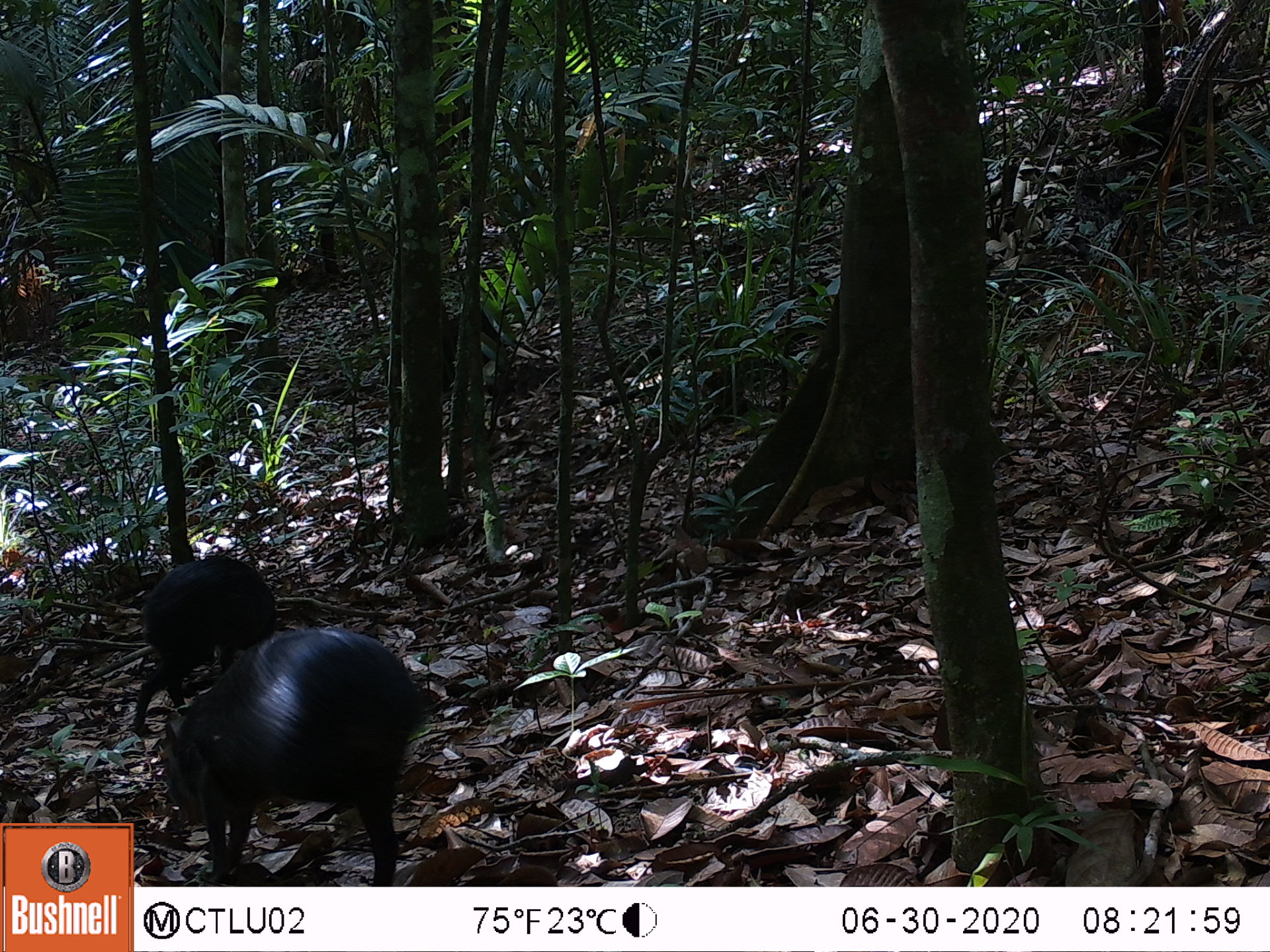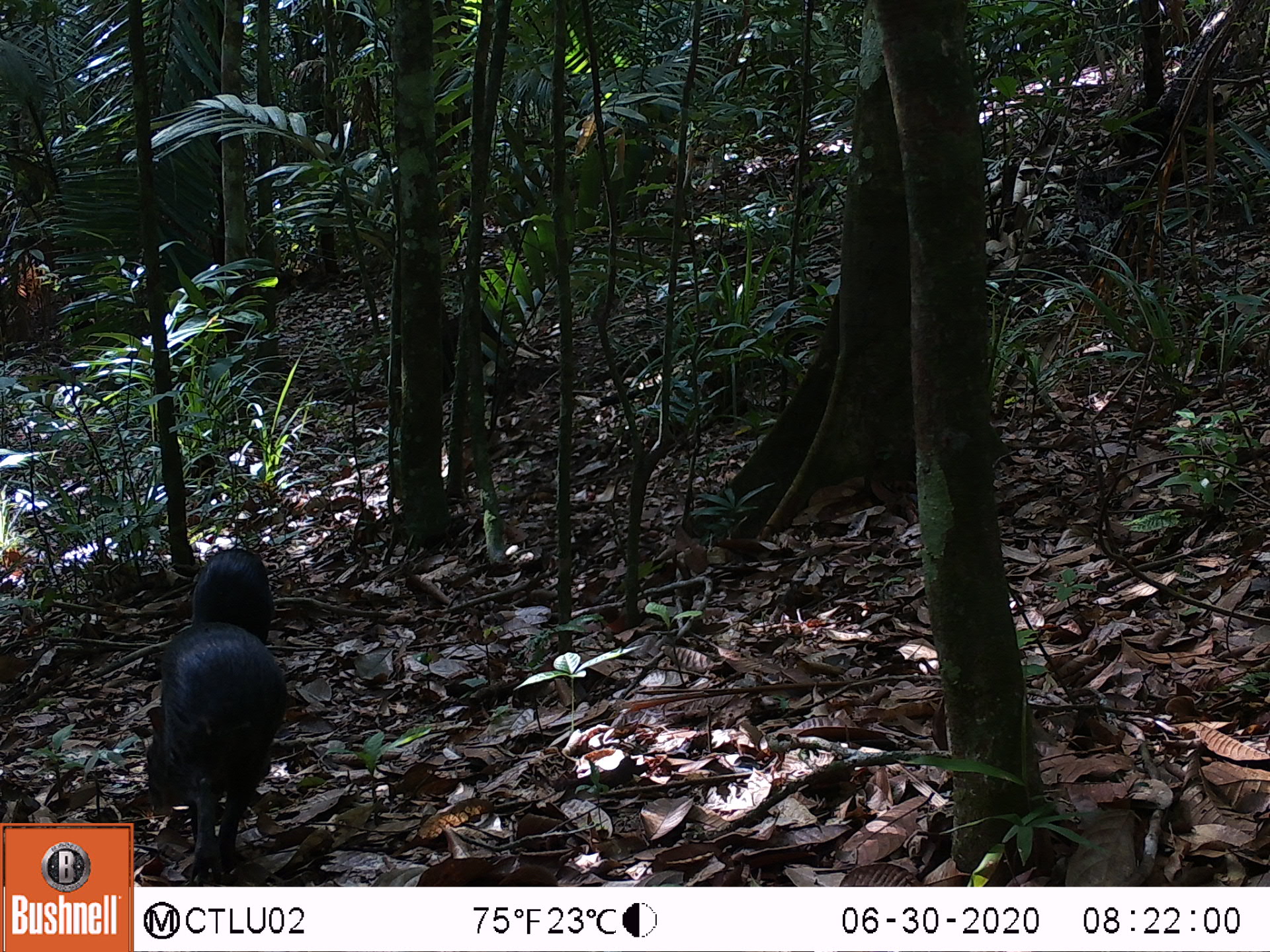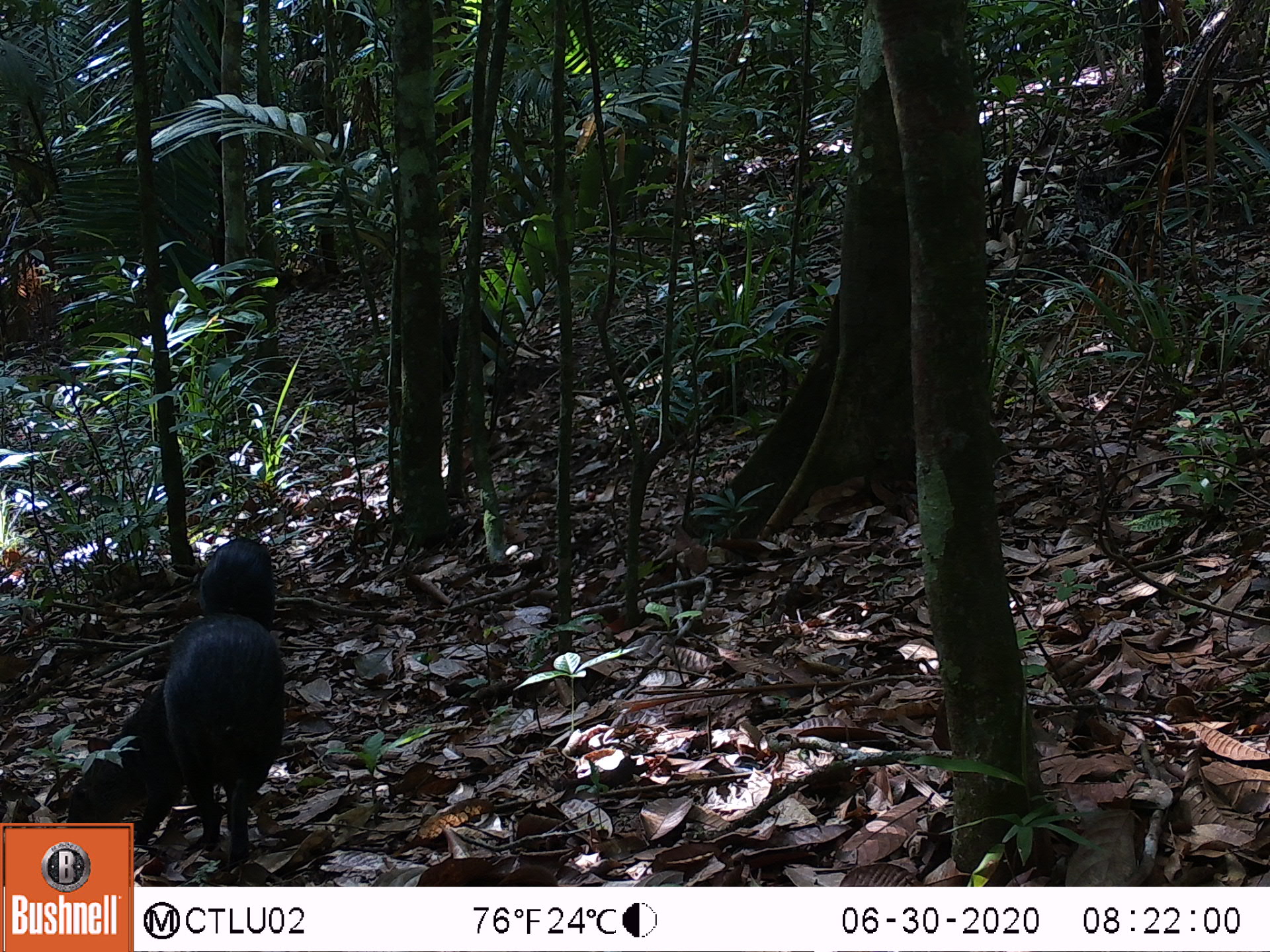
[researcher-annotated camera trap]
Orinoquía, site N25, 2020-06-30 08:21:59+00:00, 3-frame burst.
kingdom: Animalia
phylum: Chordata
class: Mammalia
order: Rodentia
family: Dasyproctidae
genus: Dasyprocta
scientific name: Dasyprocta fuliginosa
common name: black agouti